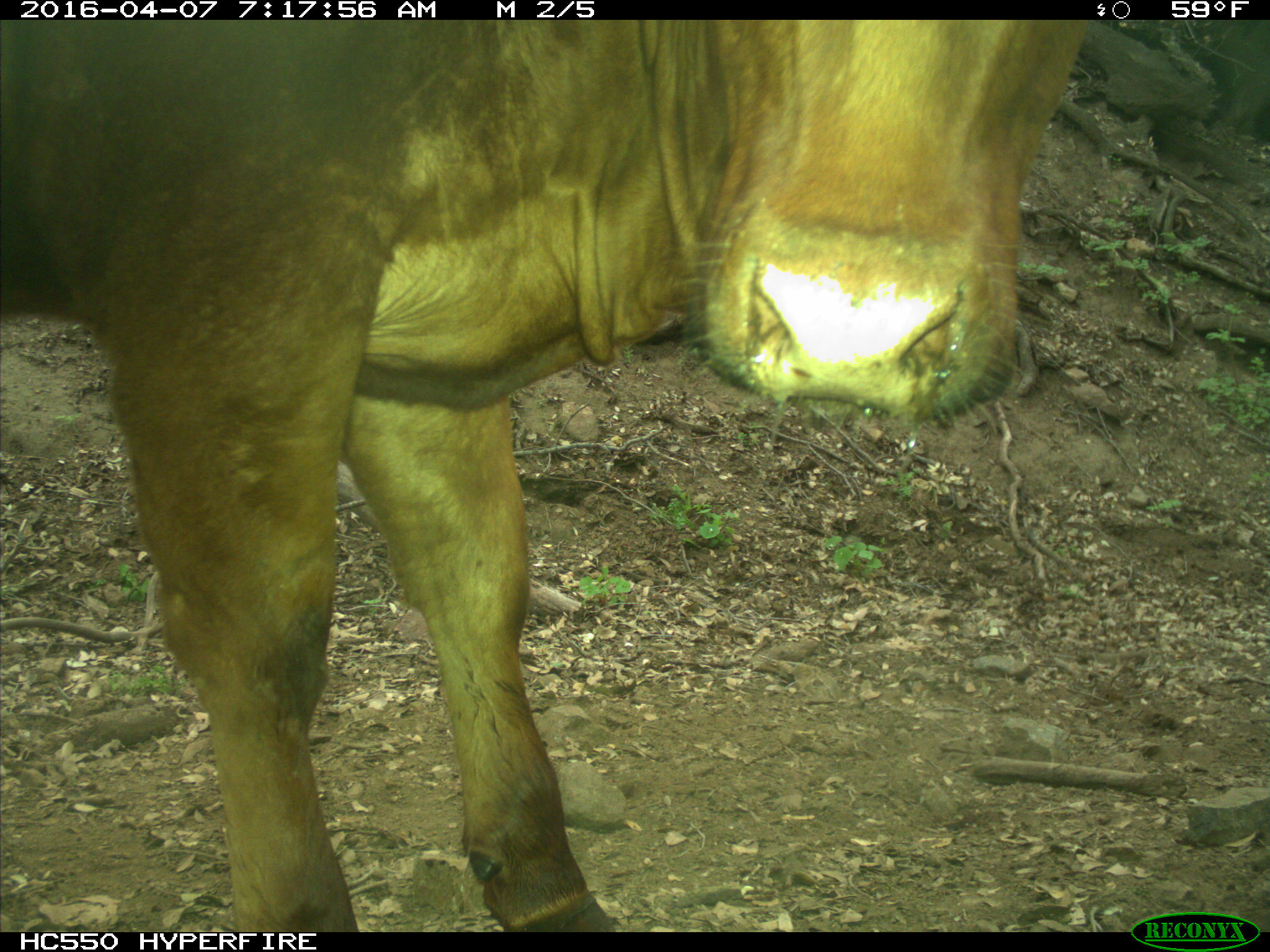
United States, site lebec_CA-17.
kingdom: Animalia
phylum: Chordata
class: Mammalia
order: Artiodactyla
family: Bovidae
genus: Bos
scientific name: Bos taurus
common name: domestic cow